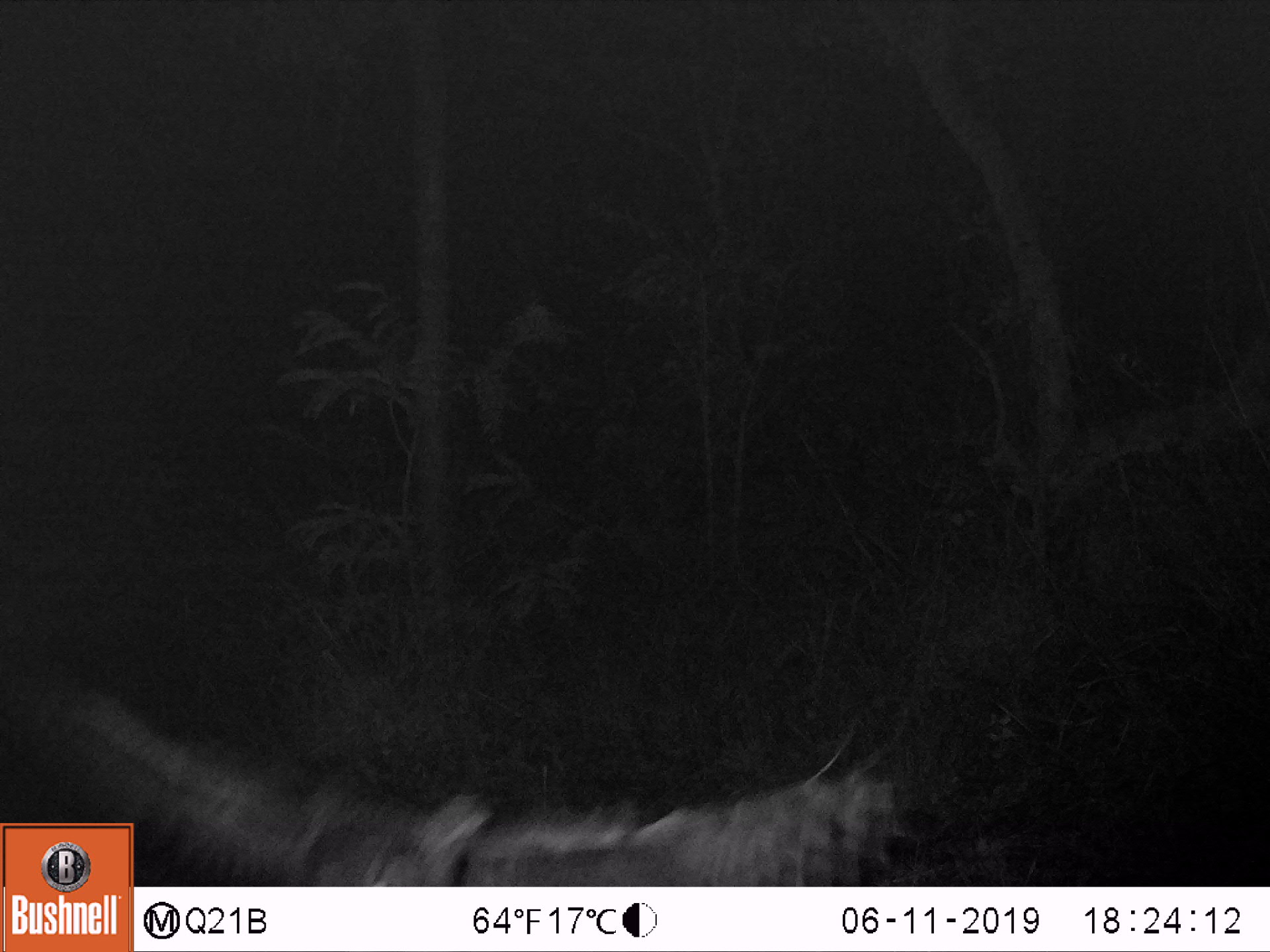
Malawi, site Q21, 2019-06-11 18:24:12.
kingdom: Animalia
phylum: Chordata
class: Aves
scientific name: Aves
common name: bird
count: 1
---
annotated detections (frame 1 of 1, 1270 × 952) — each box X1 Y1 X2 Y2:
bird: 136 713 943 883